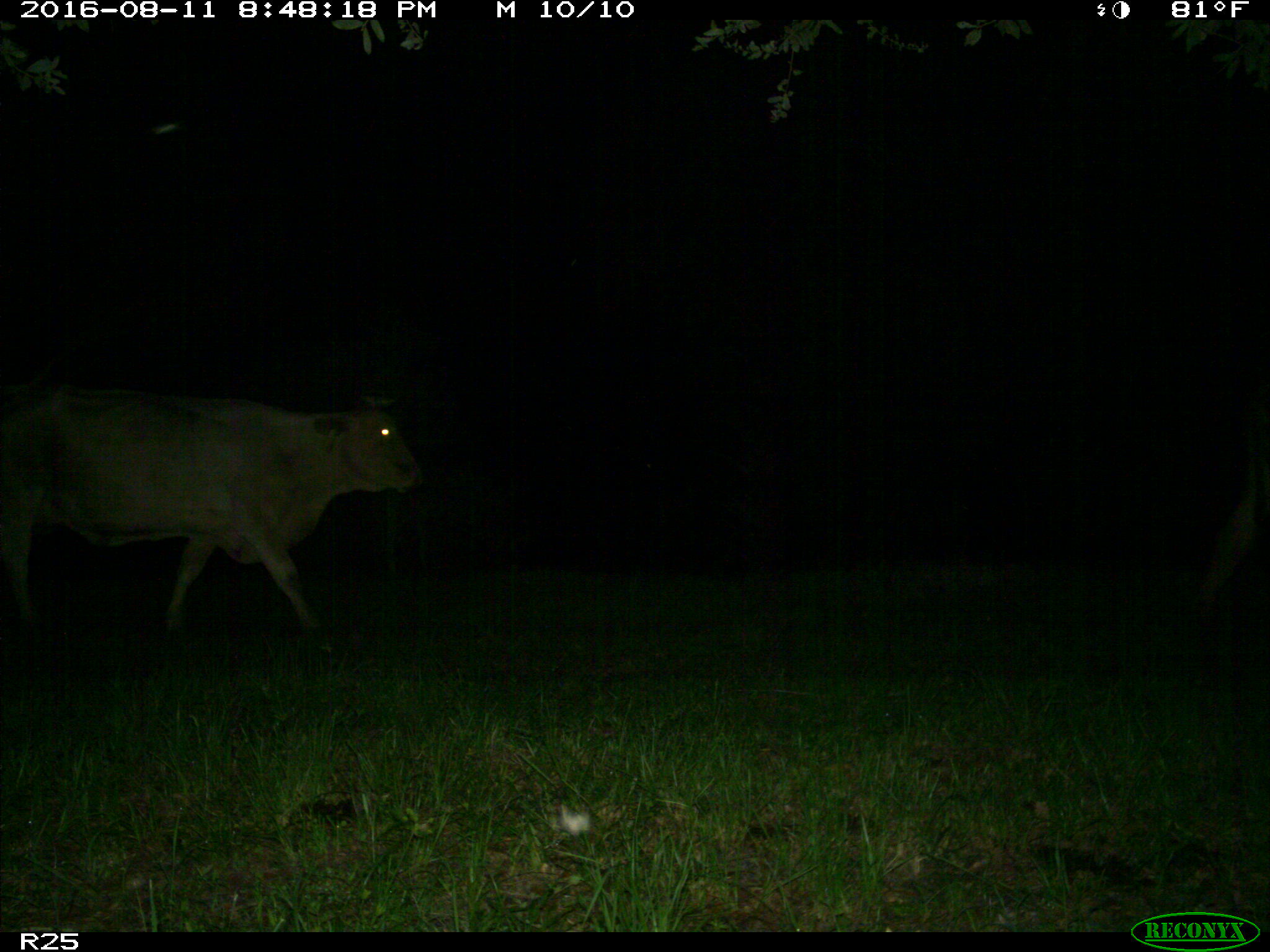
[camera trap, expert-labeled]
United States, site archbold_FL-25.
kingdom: Animalia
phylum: Chordata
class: Mammalia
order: Artiodactyla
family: Bovidae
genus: Bos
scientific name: Bos taurus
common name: domestic cow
Bos taurus (domestic cow).